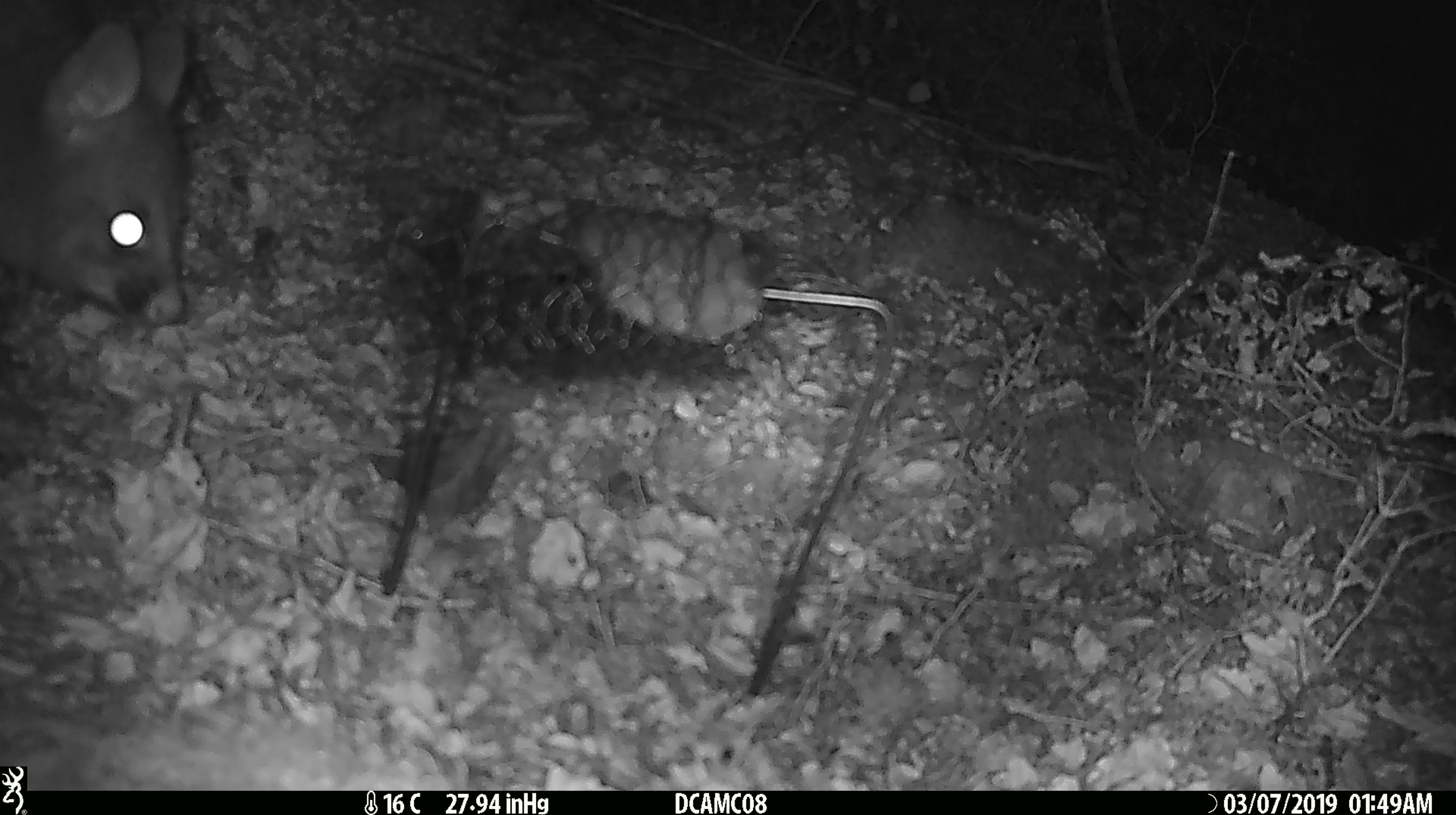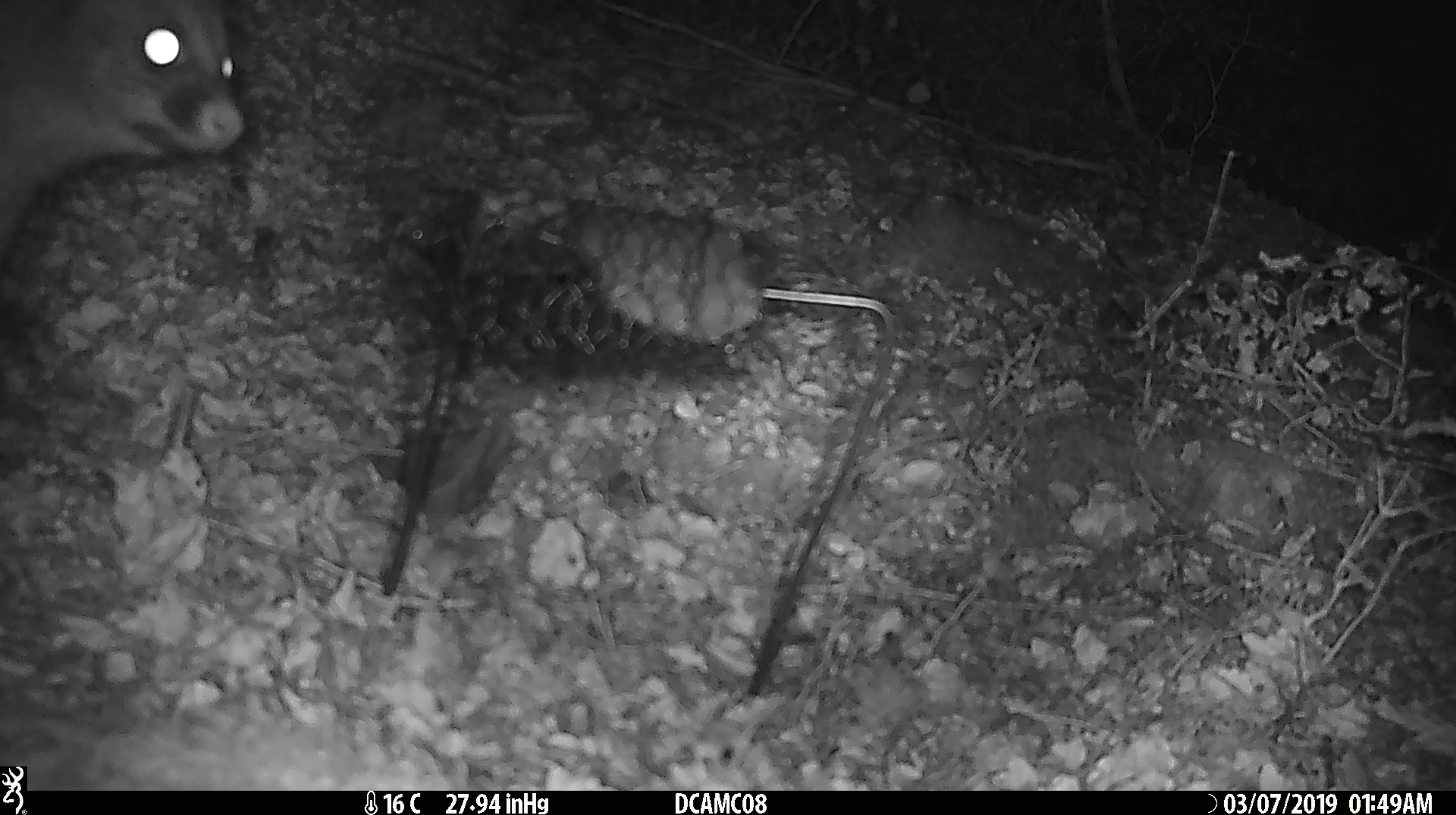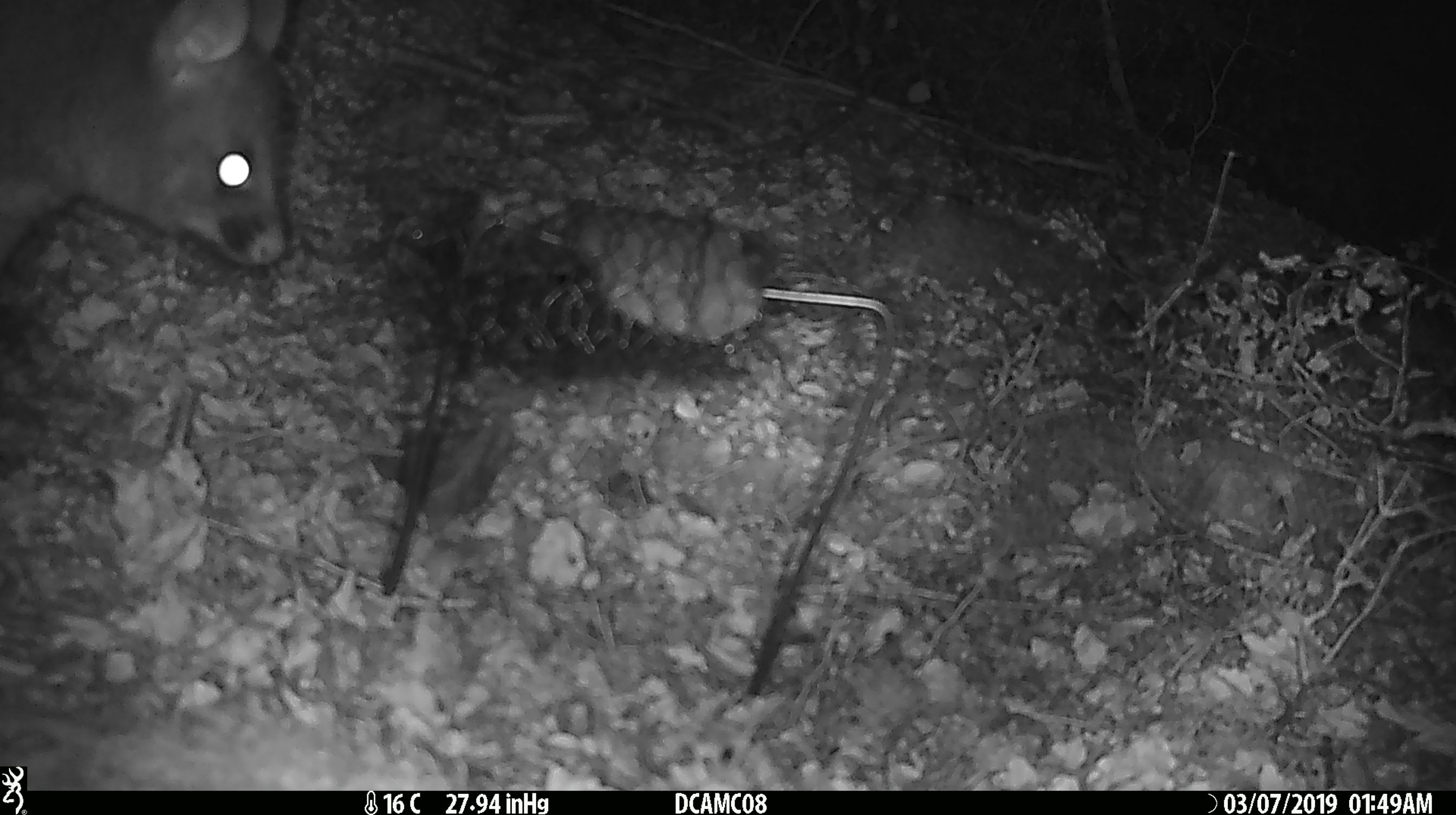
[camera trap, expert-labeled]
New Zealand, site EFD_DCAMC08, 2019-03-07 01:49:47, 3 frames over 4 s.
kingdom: Animalia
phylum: Chordata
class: Mammalia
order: Diprotodontia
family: Phalangeridae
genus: Trichosurus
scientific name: Trichosurus vulpecula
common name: common brushtail possum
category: possum